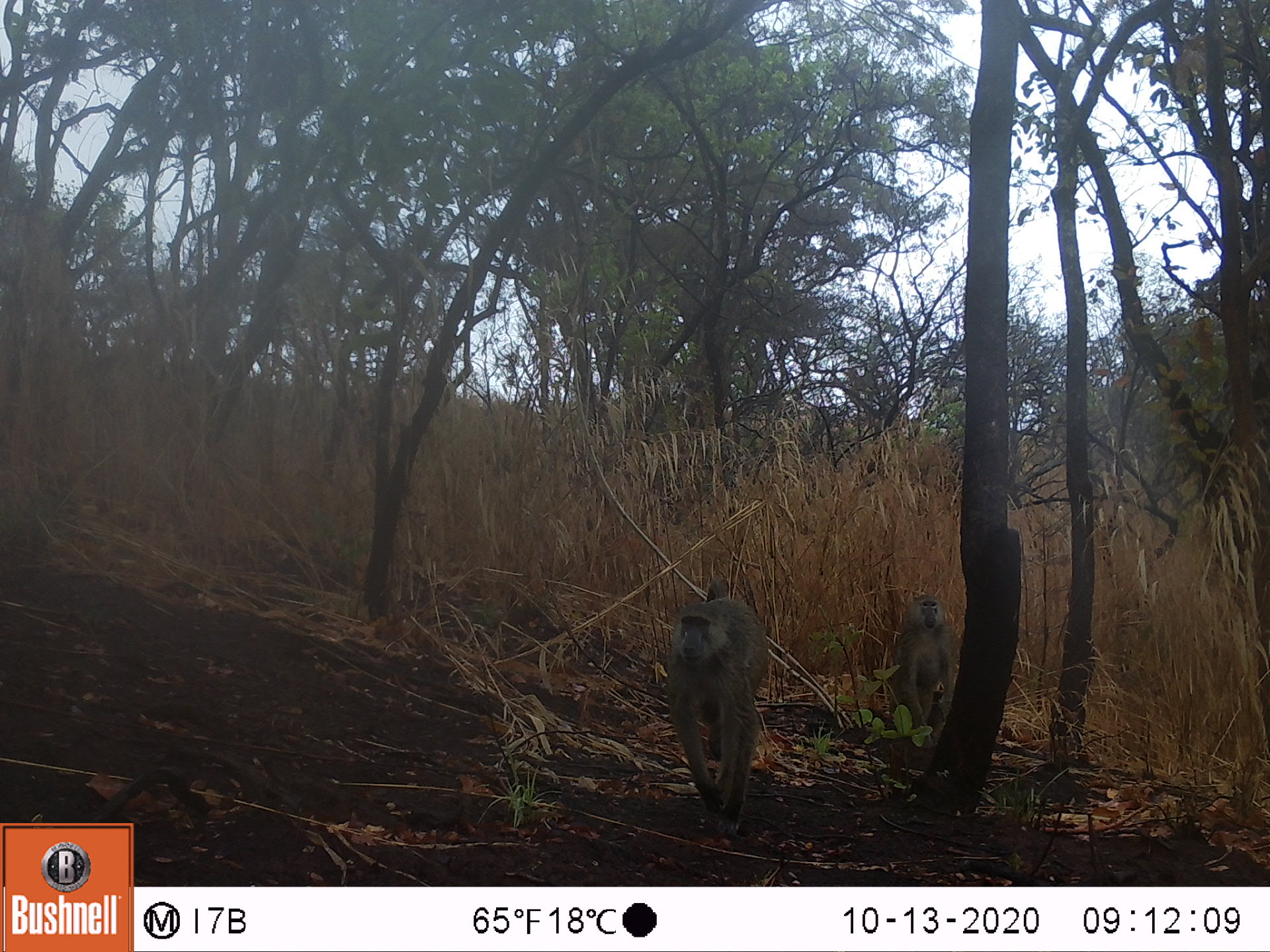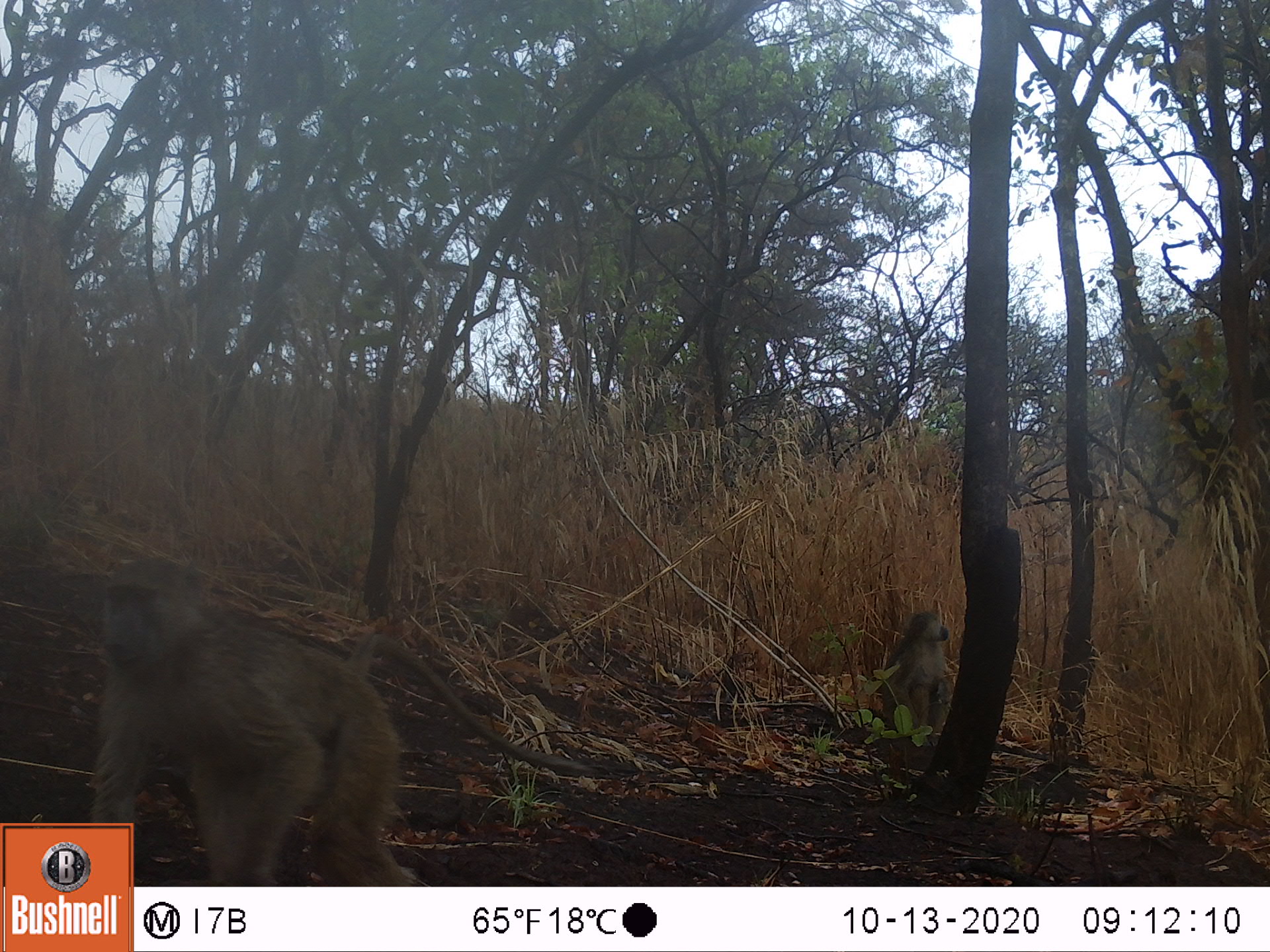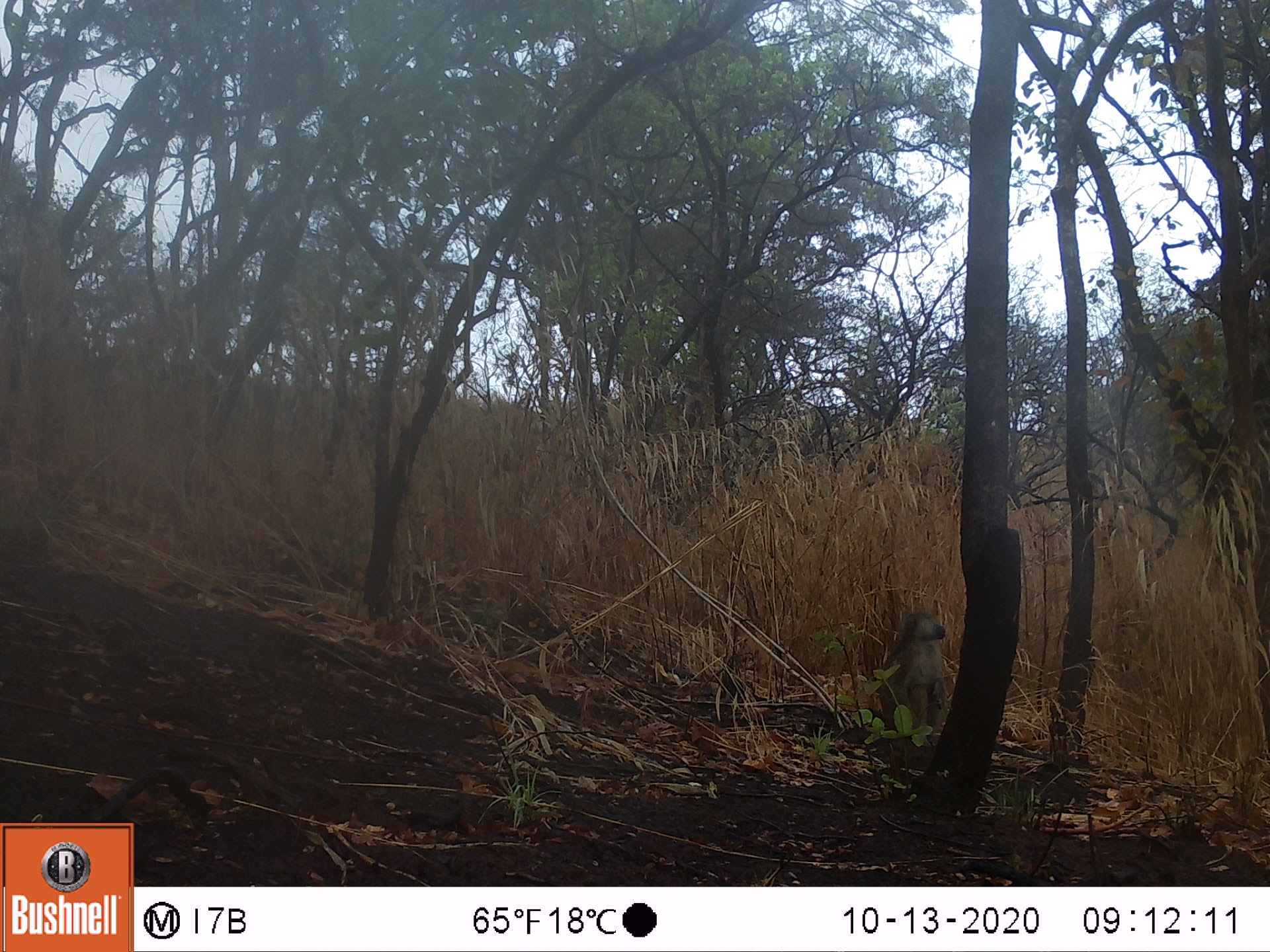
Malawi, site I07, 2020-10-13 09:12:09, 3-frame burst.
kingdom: Animalia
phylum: Chordata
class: Mammalia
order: Primates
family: Cercopithecidae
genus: Papio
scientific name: Papio cynocephalus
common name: yellow baboon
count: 2